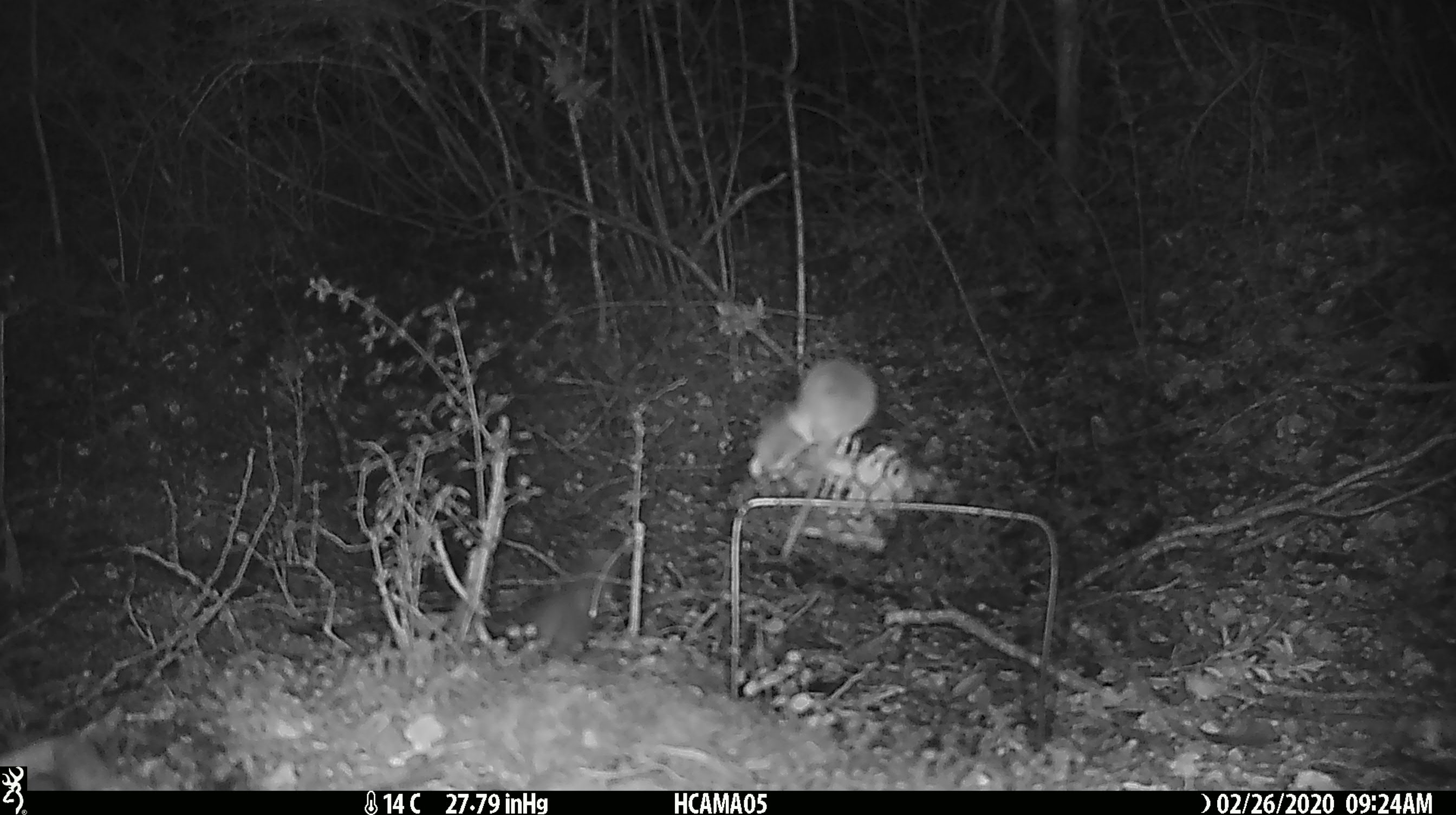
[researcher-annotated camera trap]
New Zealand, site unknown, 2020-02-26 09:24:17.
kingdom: Animalia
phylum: Chordata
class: Mammalia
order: Rodentia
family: Muridae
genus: Mus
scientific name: Mus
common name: mouse